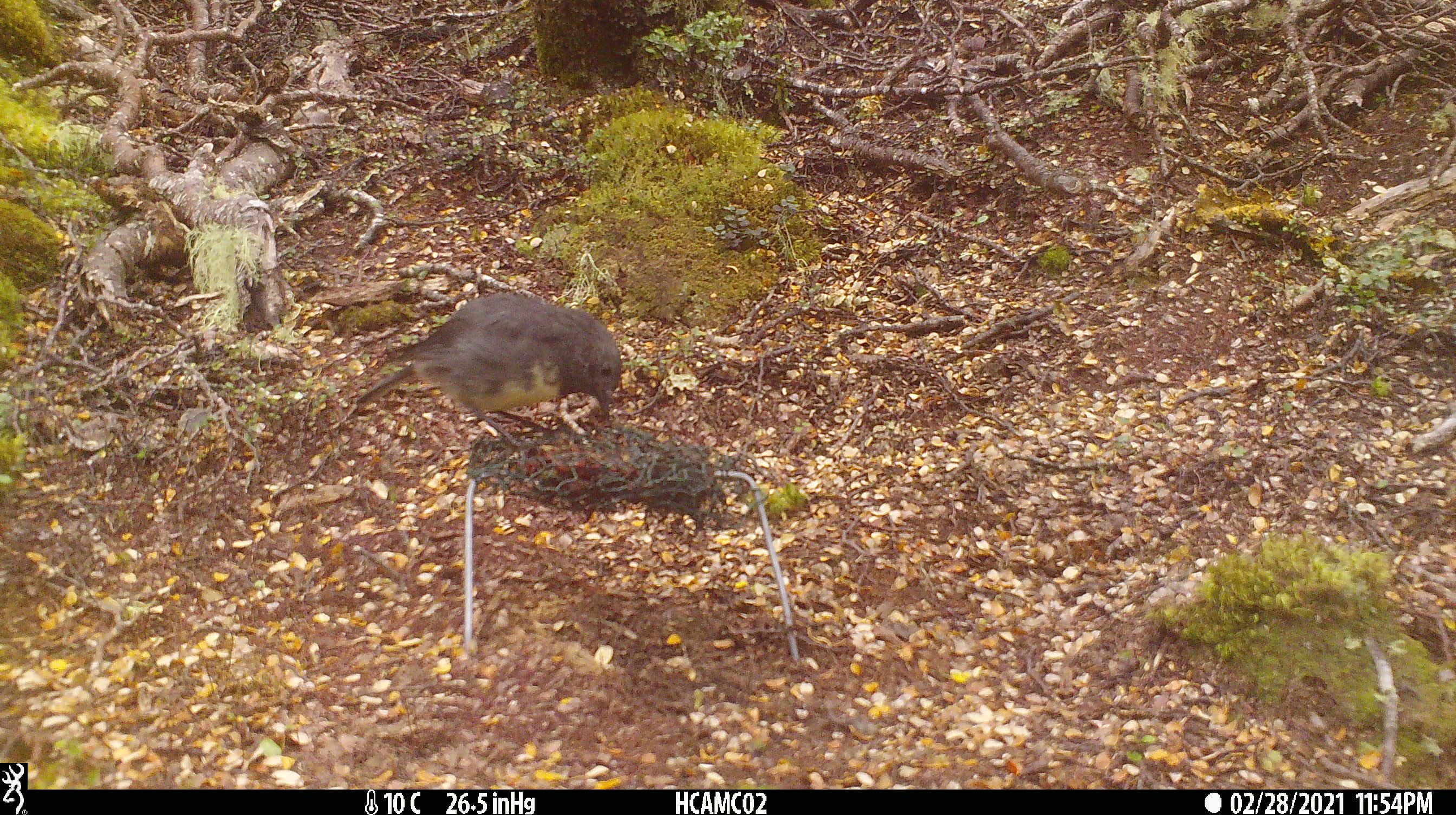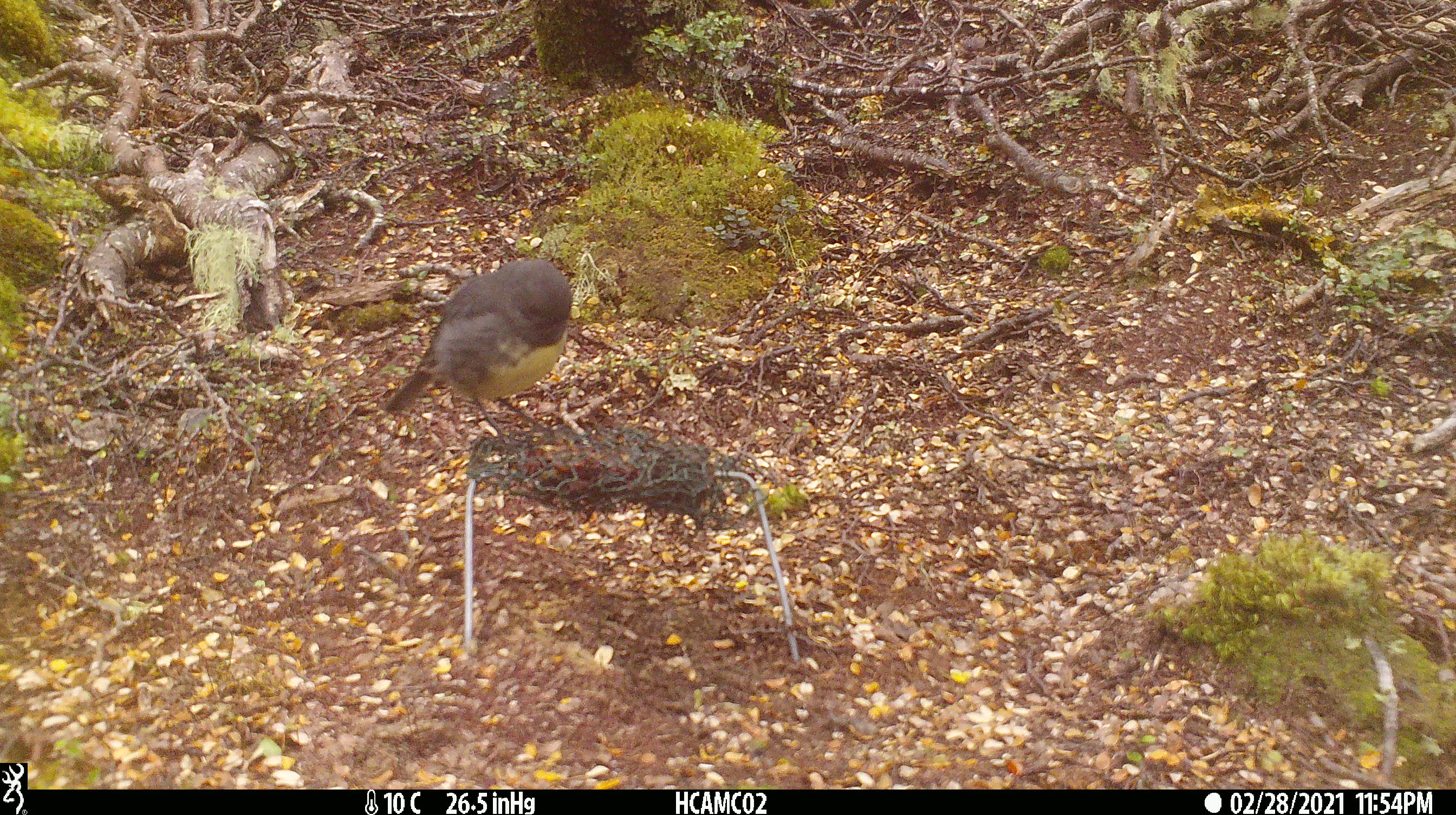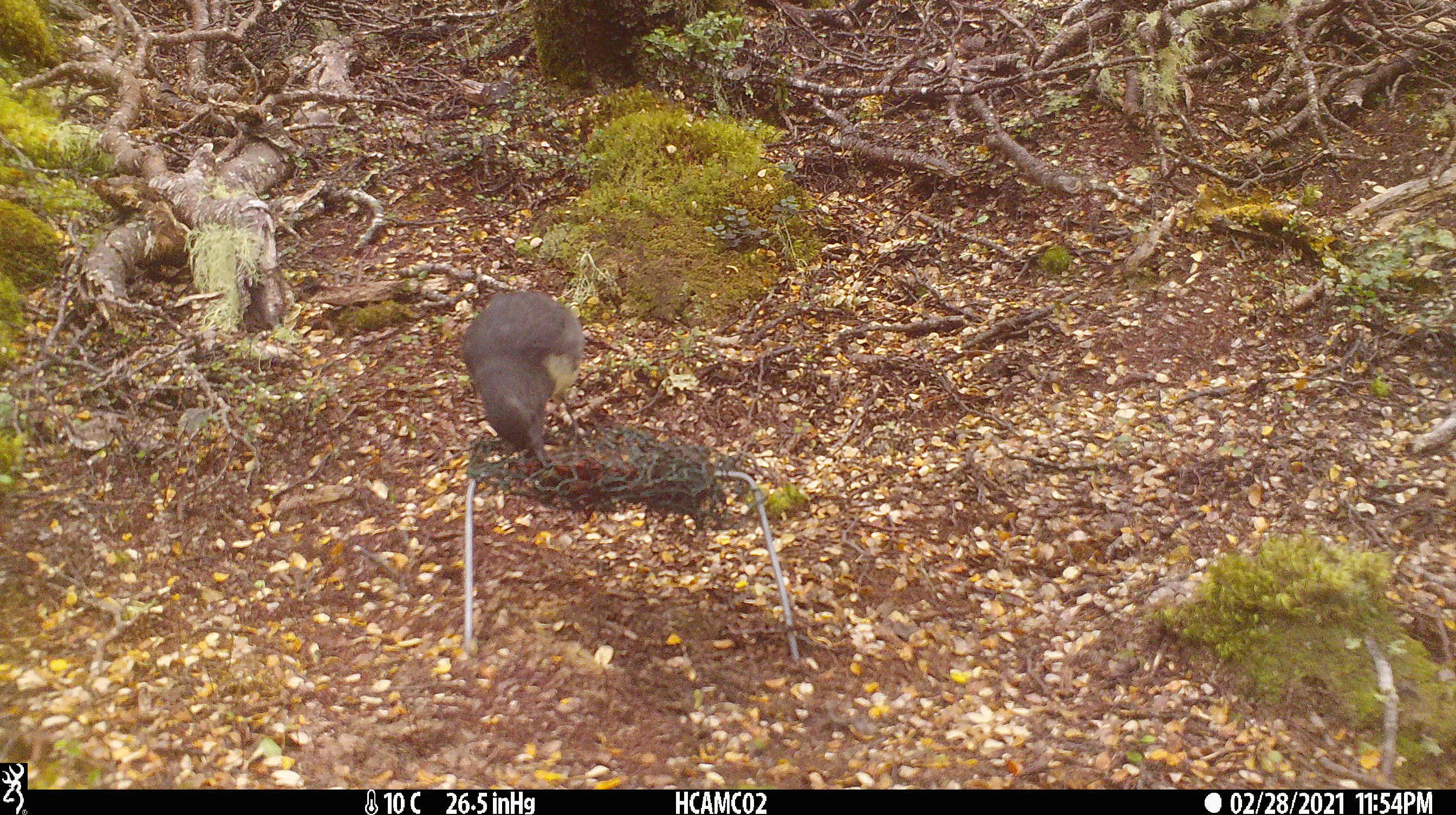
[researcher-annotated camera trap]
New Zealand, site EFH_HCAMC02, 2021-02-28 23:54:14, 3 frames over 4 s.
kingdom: Animalia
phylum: Chordata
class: Aves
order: Passeriformes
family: Petroicidae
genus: Petroica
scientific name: Petroica australis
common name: new zealand robin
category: robin